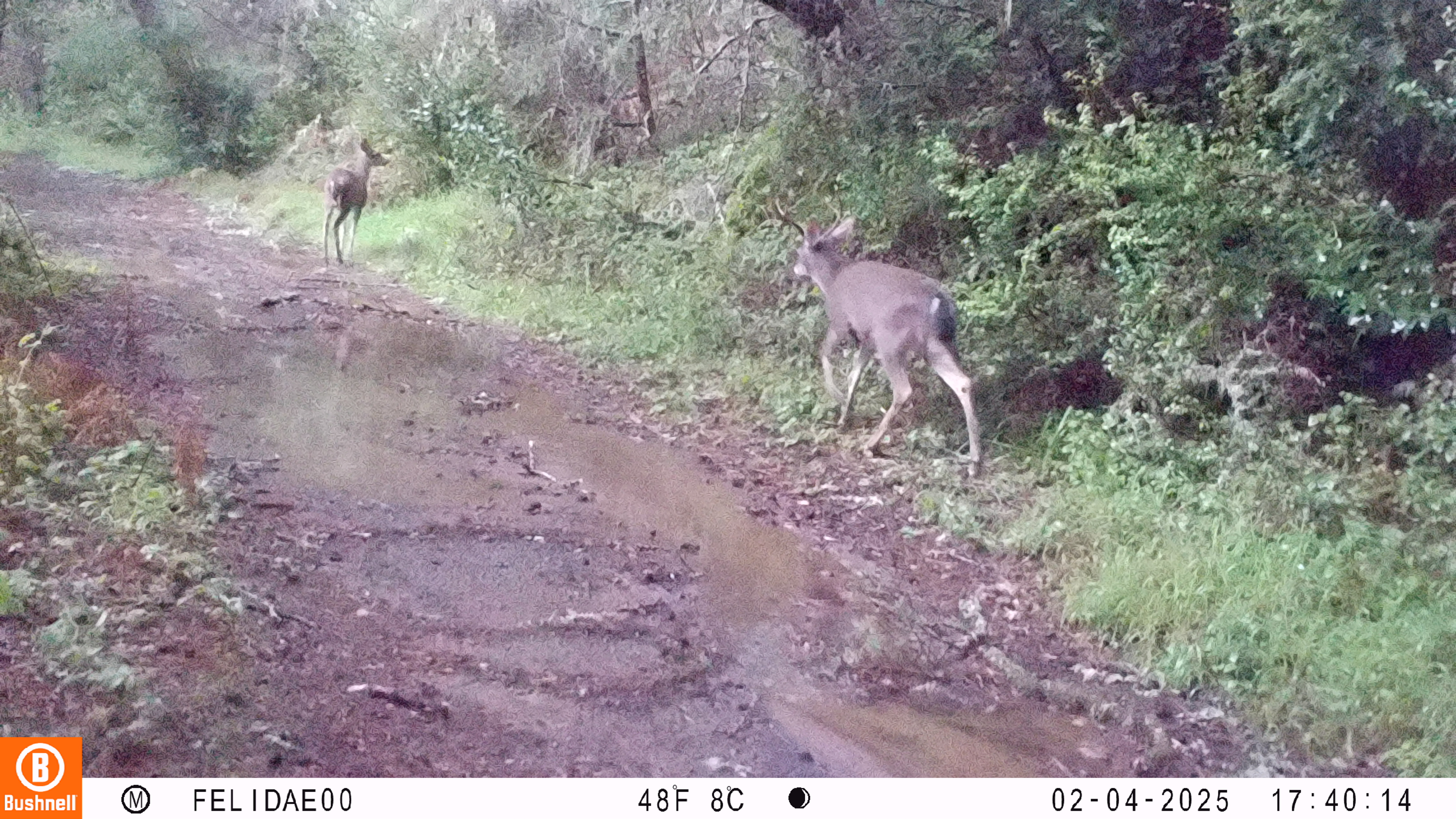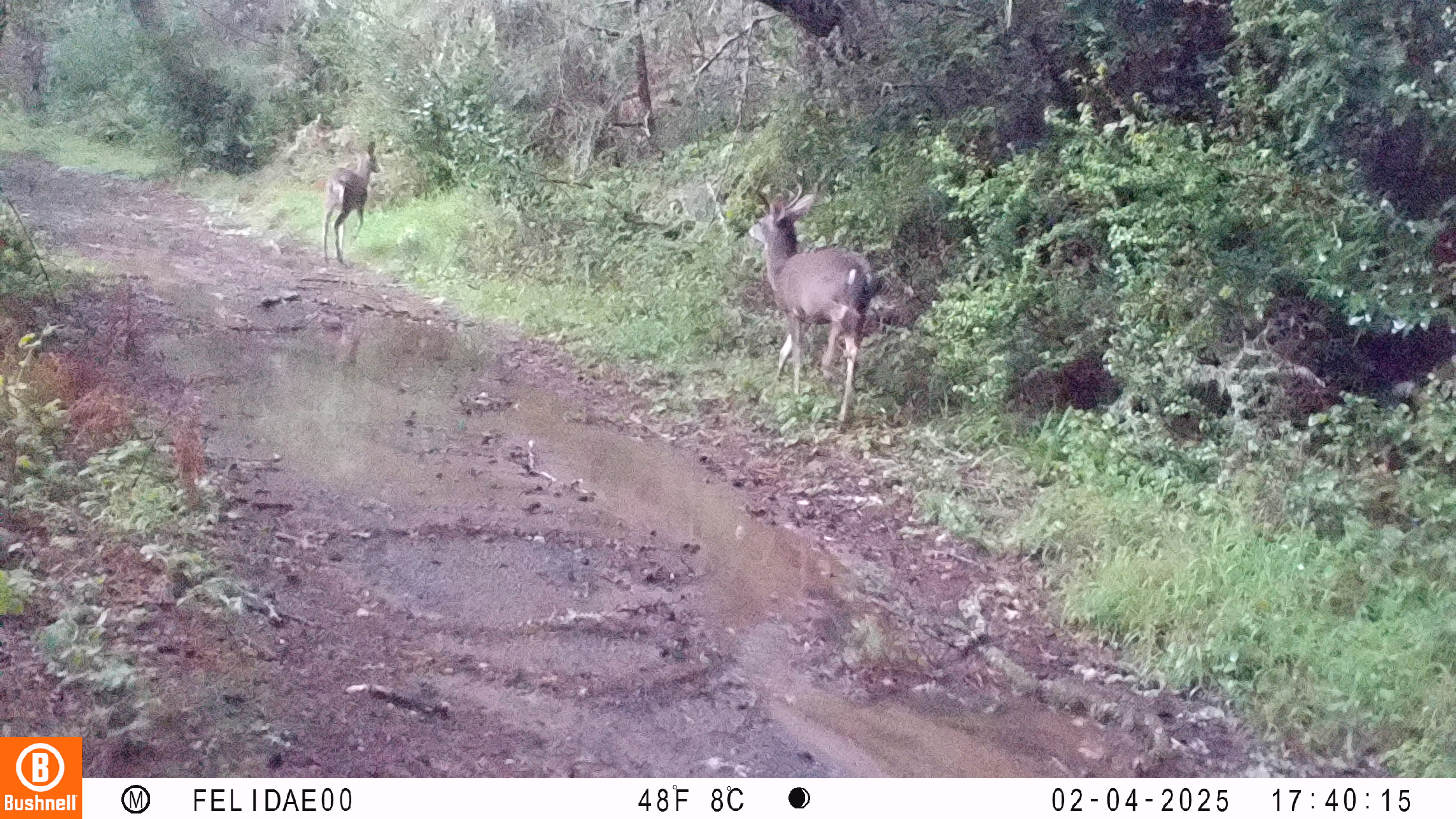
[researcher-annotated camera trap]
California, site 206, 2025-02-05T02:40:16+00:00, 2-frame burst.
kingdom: Animalia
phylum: Chordata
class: Mammalia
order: Artiodactyla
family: Cervidae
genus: Odocoileus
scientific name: Odocoileus hemionus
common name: mule deer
Mule deer (Odocoileus hemionus).